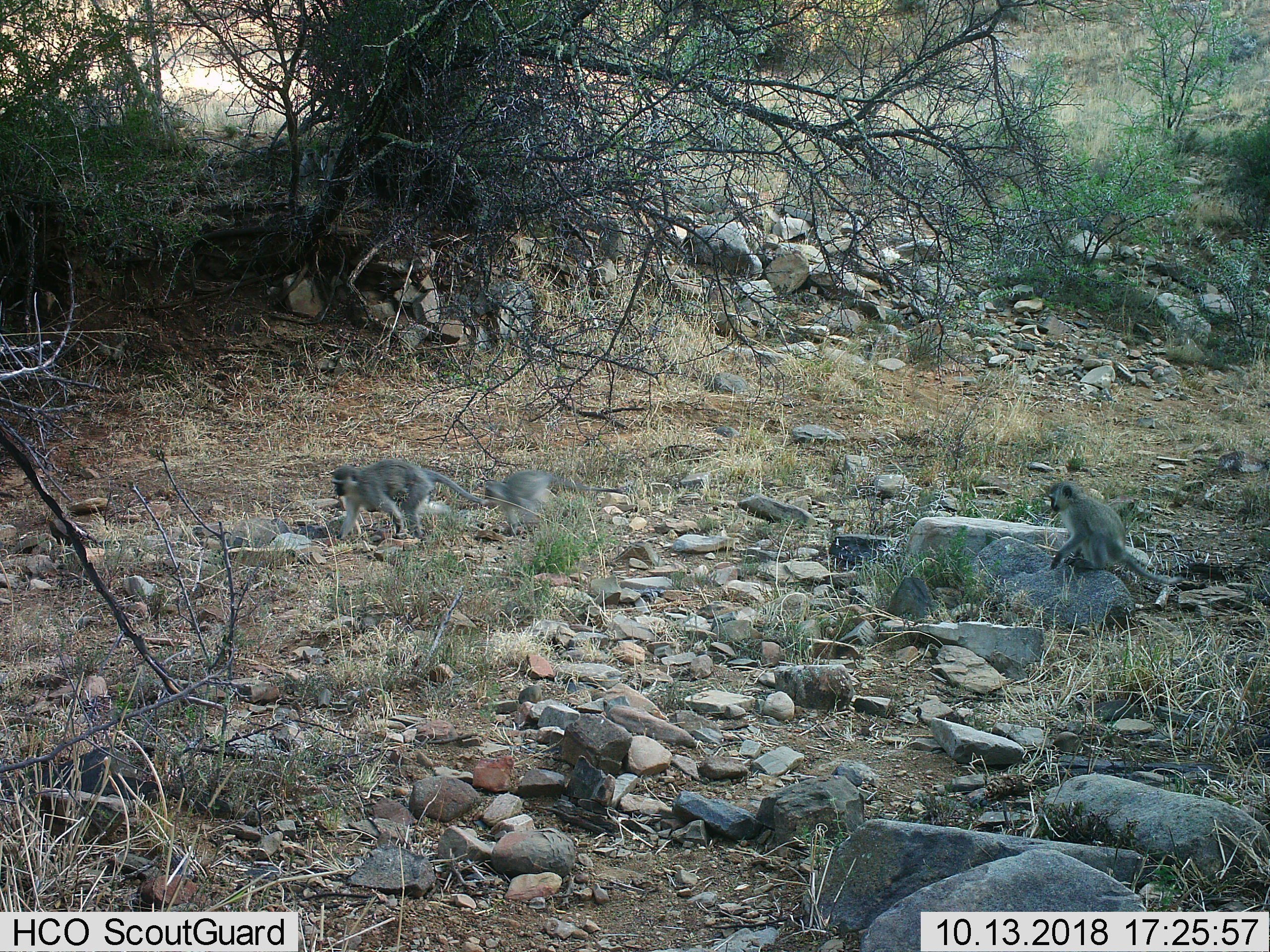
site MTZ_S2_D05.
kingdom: Animalia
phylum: Chordata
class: Mammalia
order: Primates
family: Cercopithecidae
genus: Chlorocebus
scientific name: Chlorocebus pygerythrus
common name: vervet monkey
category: monkeyvervet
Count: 3.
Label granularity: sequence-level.